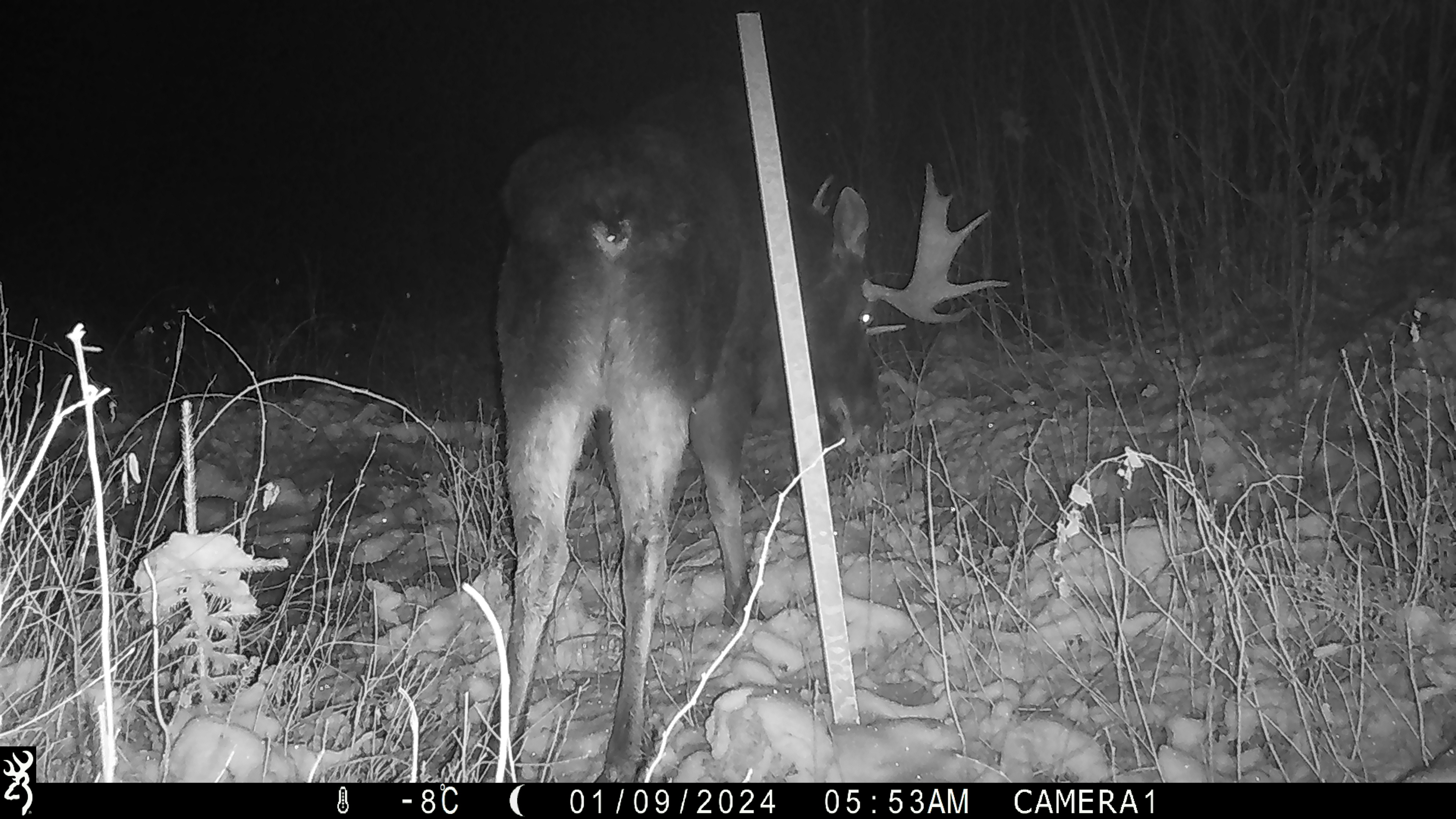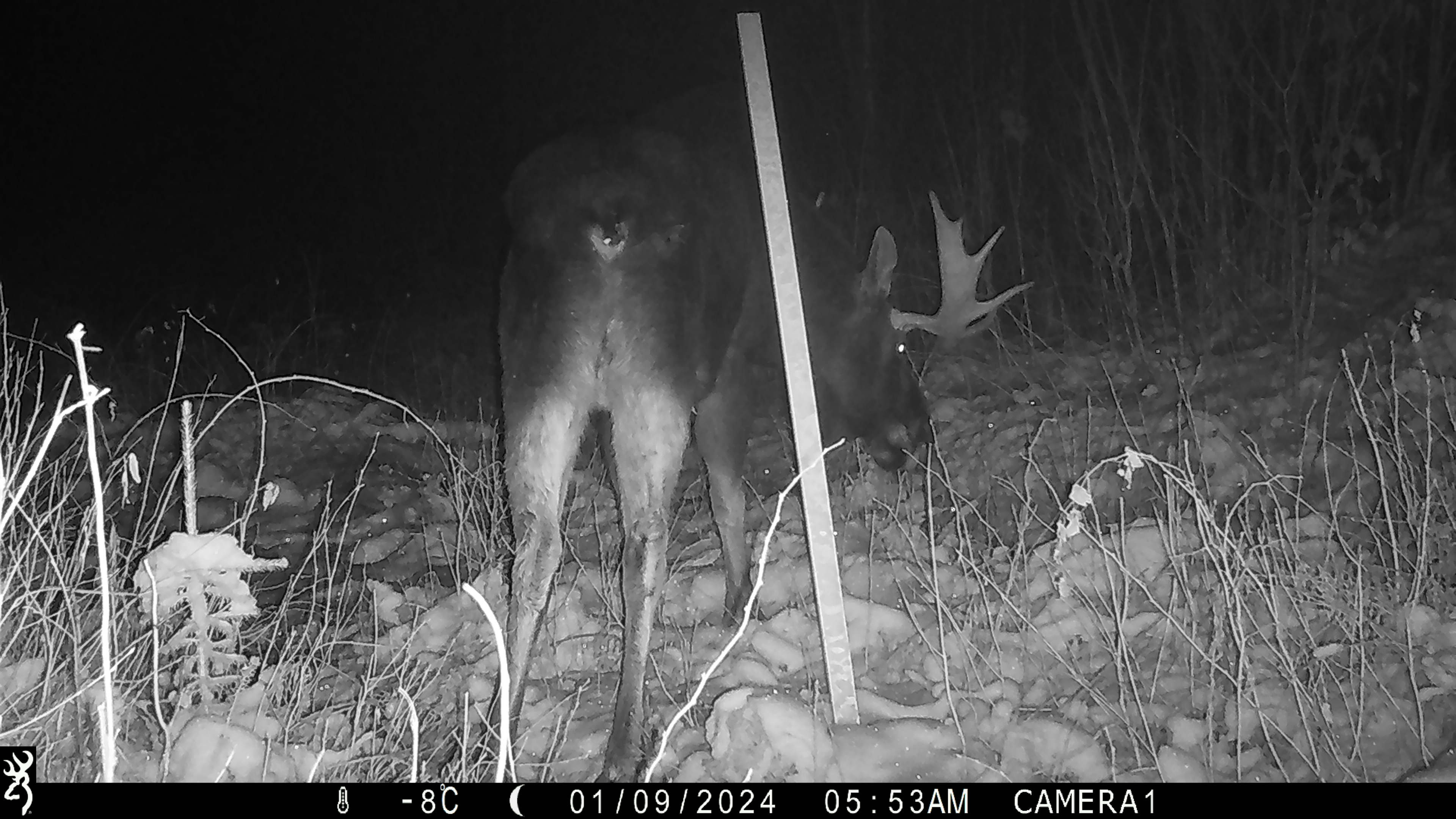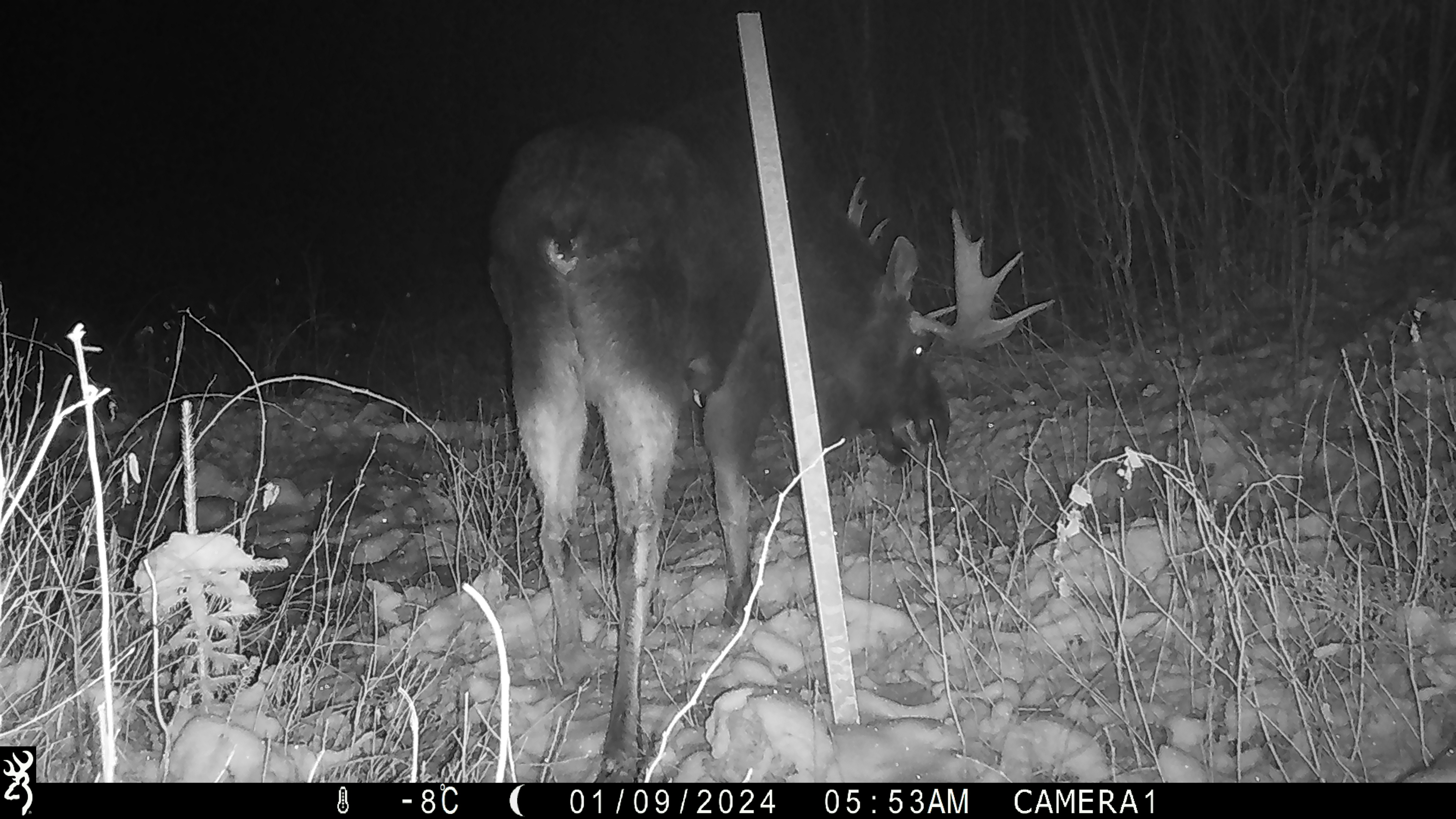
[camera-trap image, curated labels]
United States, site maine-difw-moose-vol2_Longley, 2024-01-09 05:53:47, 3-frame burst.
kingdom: Animalia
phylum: Chordata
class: Mammalia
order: Artiodactyla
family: Cervidae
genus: Alces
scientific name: Alces alces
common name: moose